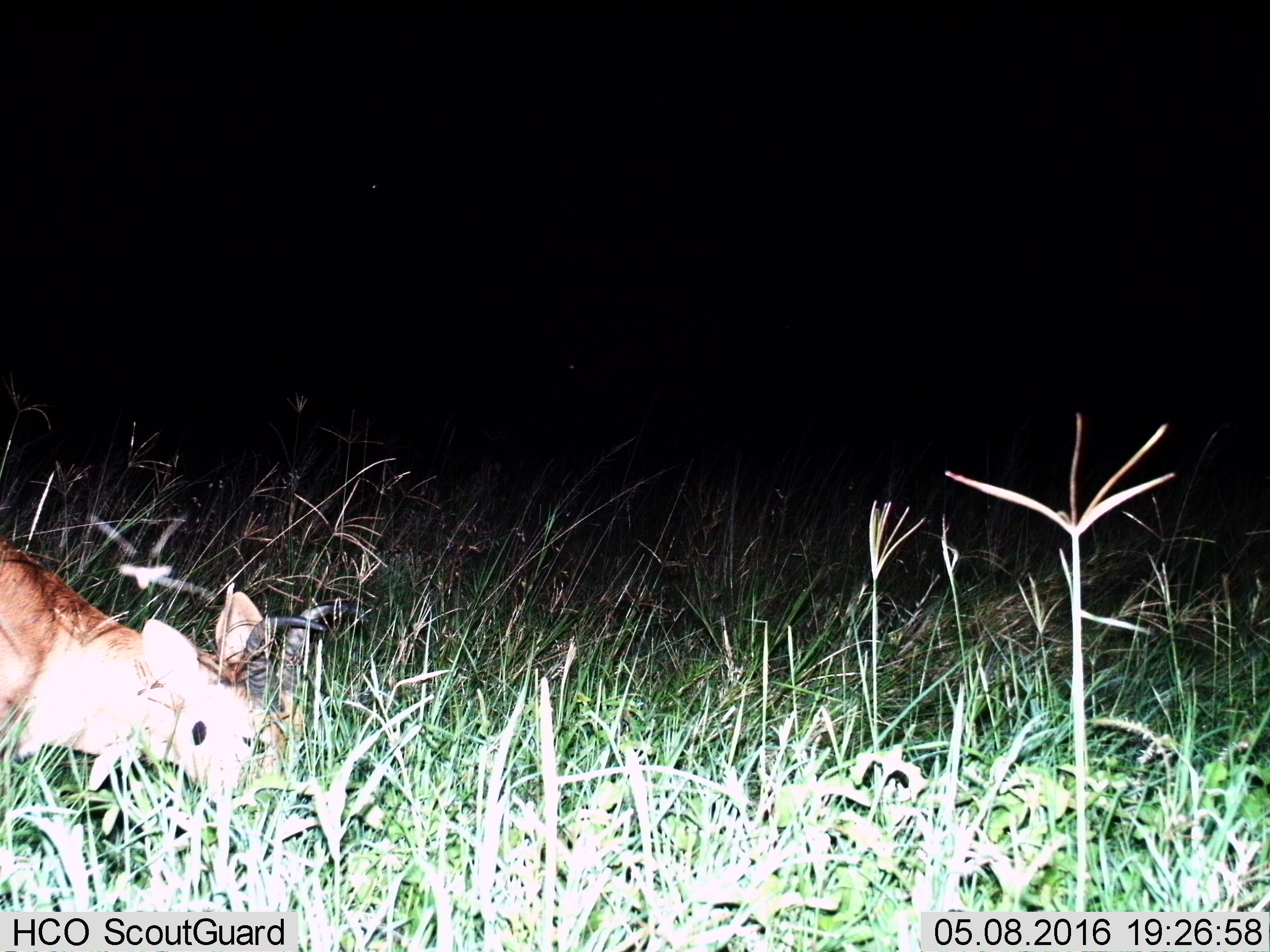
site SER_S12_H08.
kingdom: Animalia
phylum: Chordata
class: Mammalia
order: Artiodactyla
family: Bovidae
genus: Redunca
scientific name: Redunca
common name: reedbuck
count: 1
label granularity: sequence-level